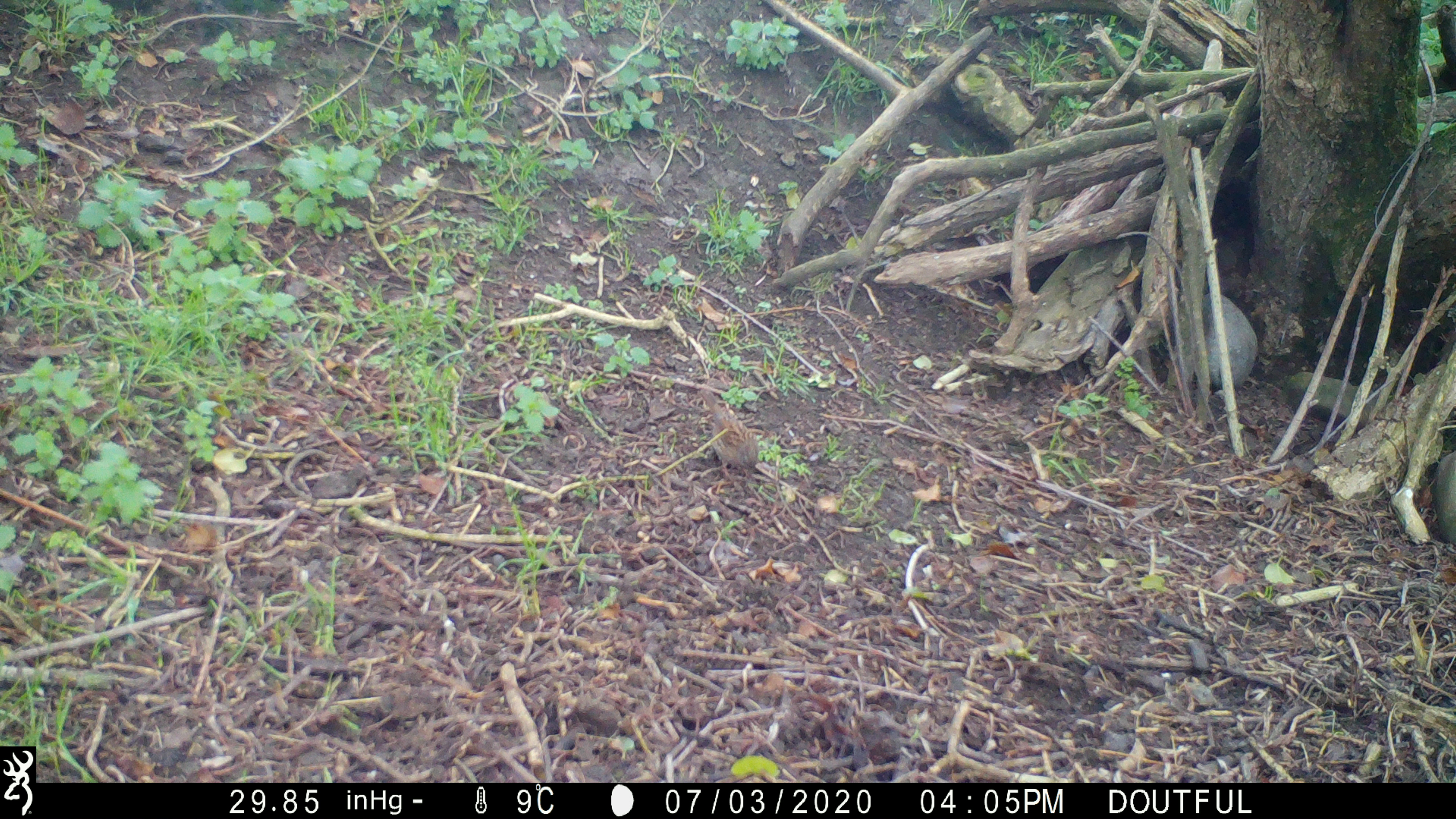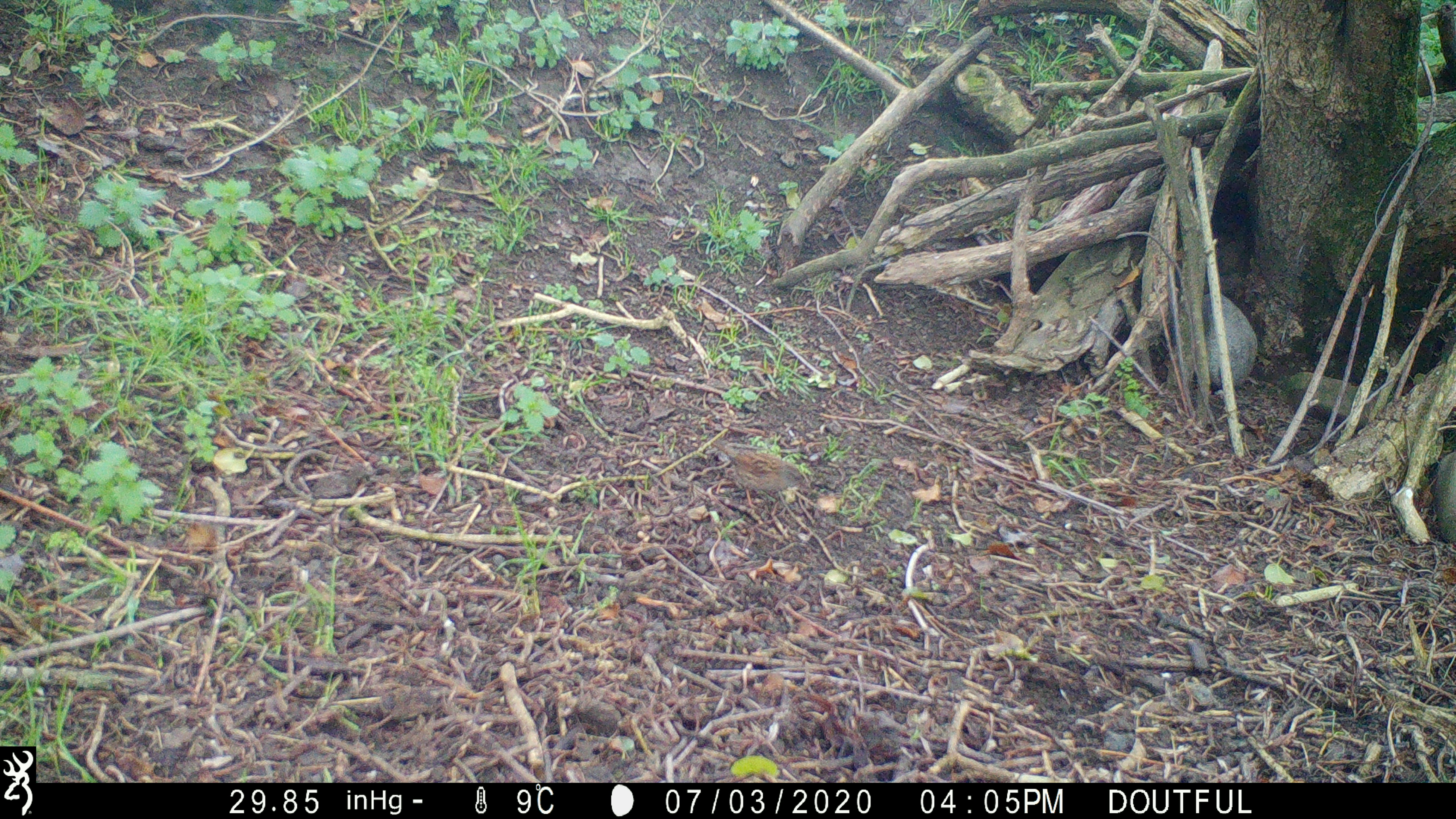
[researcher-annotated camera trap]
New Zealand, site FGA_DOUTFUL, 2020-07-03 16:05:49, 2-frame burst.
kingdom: Animalia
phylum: Chordata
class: Aves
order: Passeriformes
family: Prunellidae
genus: Prunella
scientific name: Prunella modularis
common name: dunnock